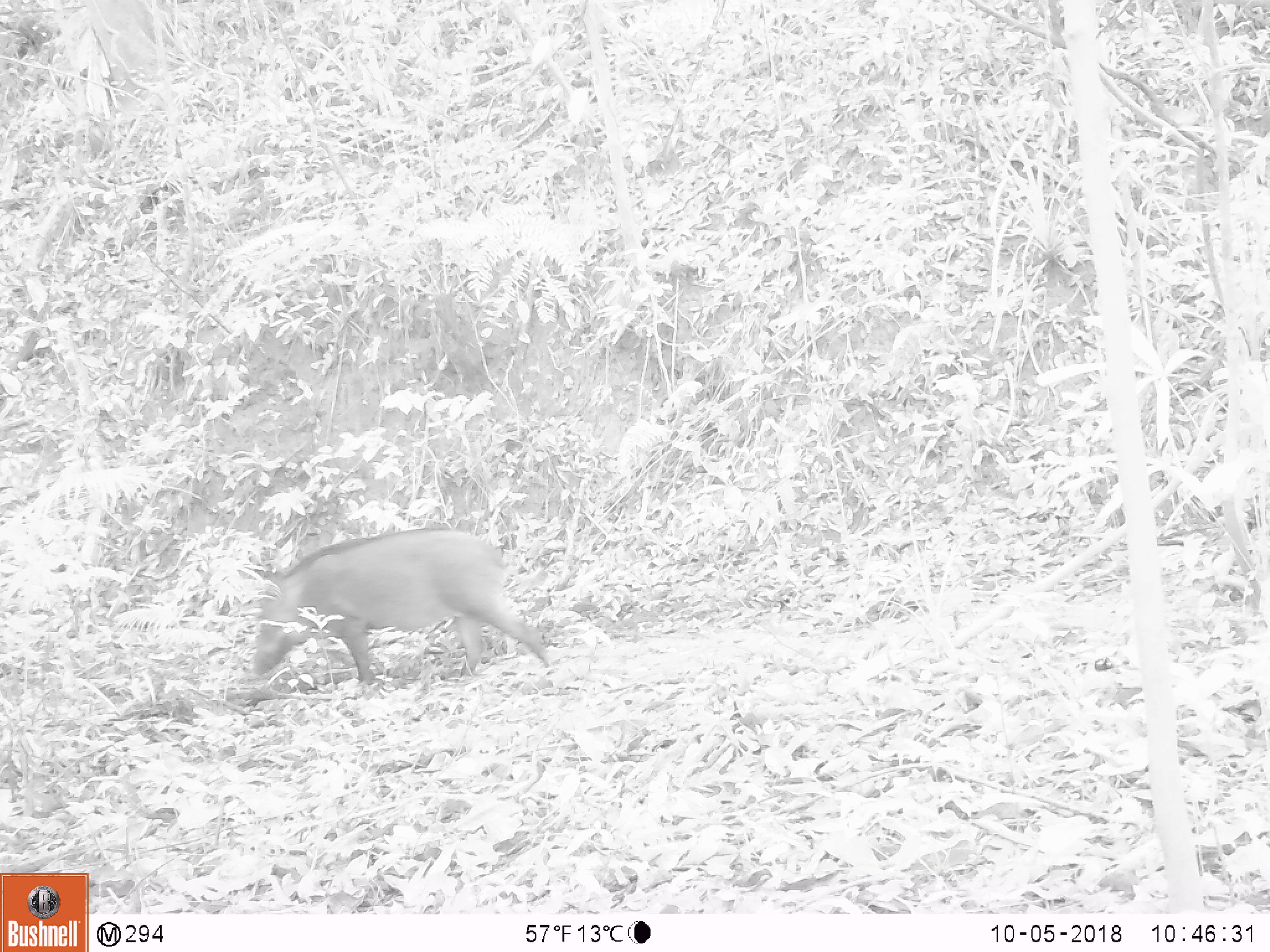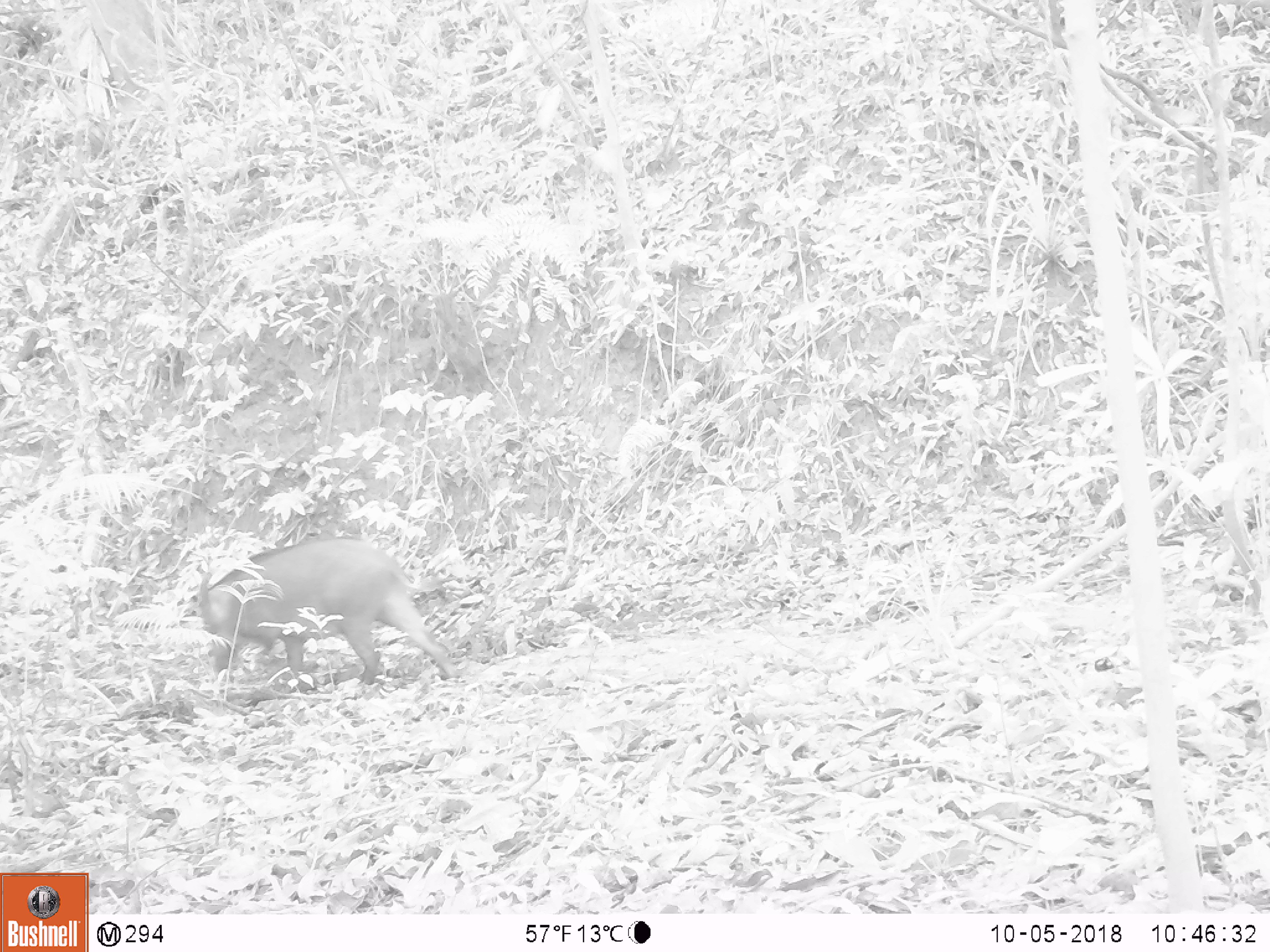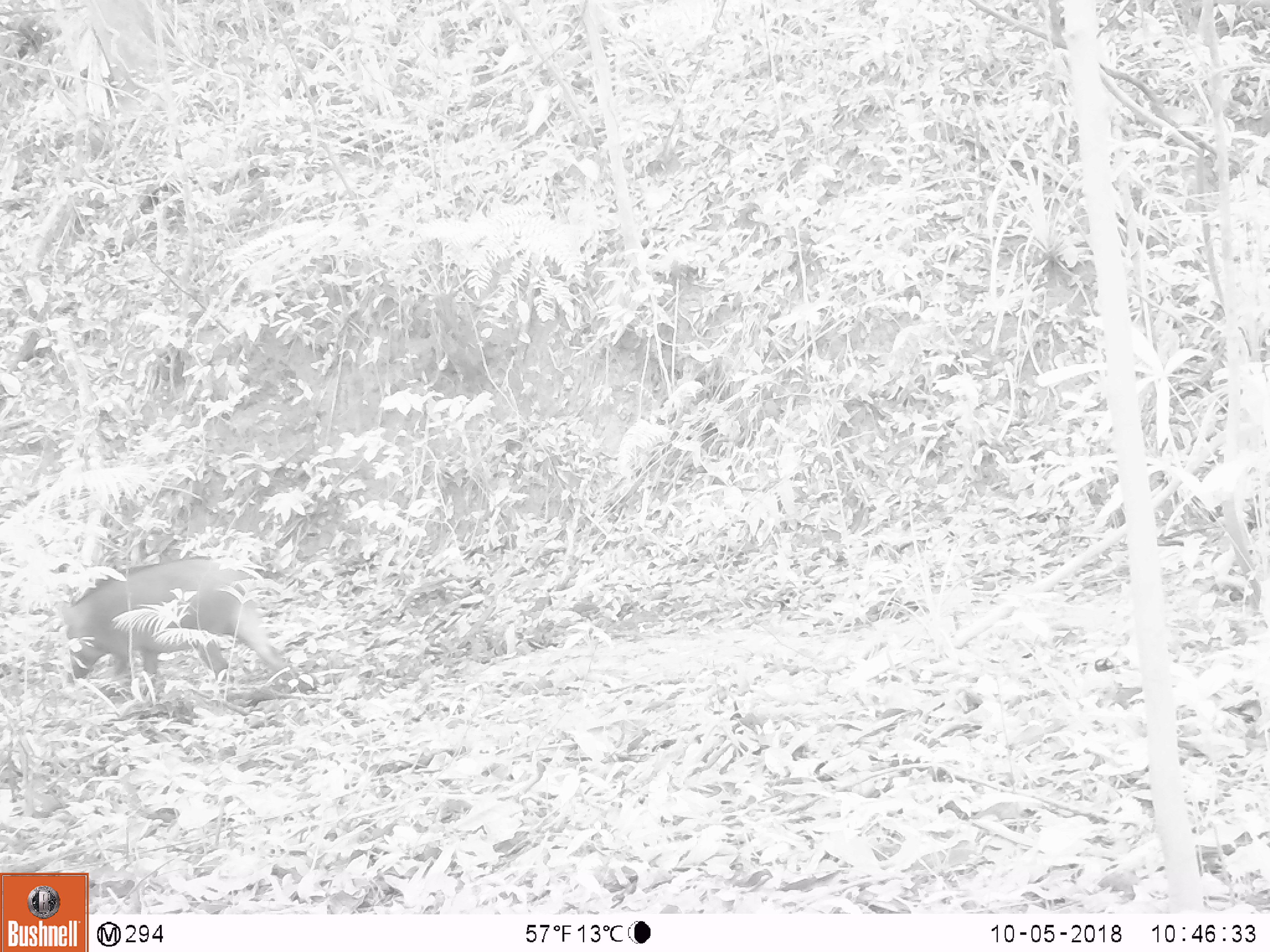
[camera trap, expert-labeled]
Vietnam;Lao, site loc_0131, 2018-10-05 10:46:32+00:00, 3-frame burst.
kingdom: Animalia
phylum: Chordata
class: Mammalia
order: Artiodactyla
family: Suidae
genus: Sus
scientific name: Sus scrofa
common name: eurasian wild pig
Eurasian wild pig (Sus scrofa). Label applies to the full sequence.